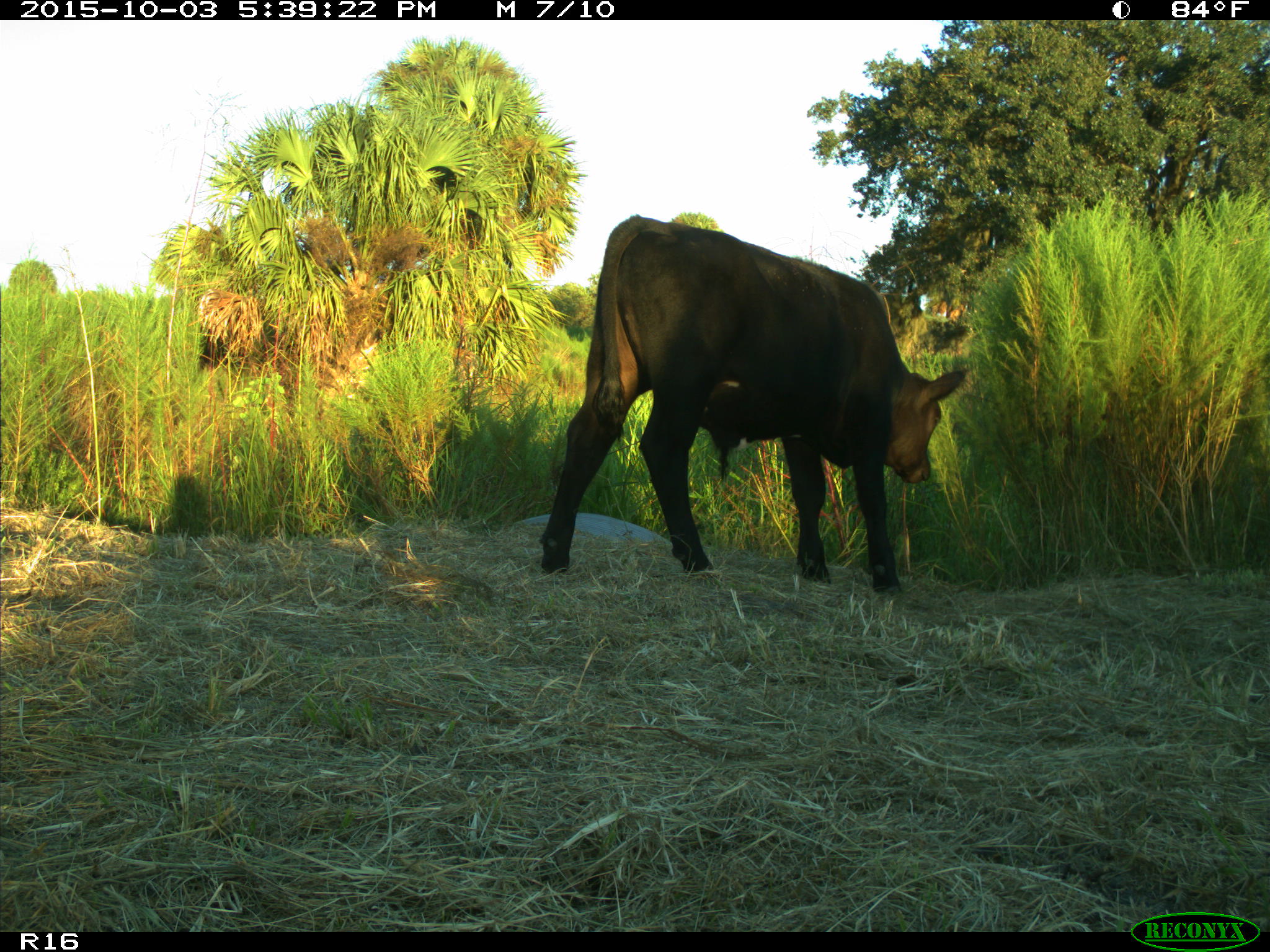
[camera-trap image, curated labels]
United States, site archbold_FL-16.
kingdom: Animalia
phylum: Chordata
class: Mammalia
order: Artiodactyla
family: Bovidae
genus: Bos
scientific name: Bos taurus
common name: domestic cow